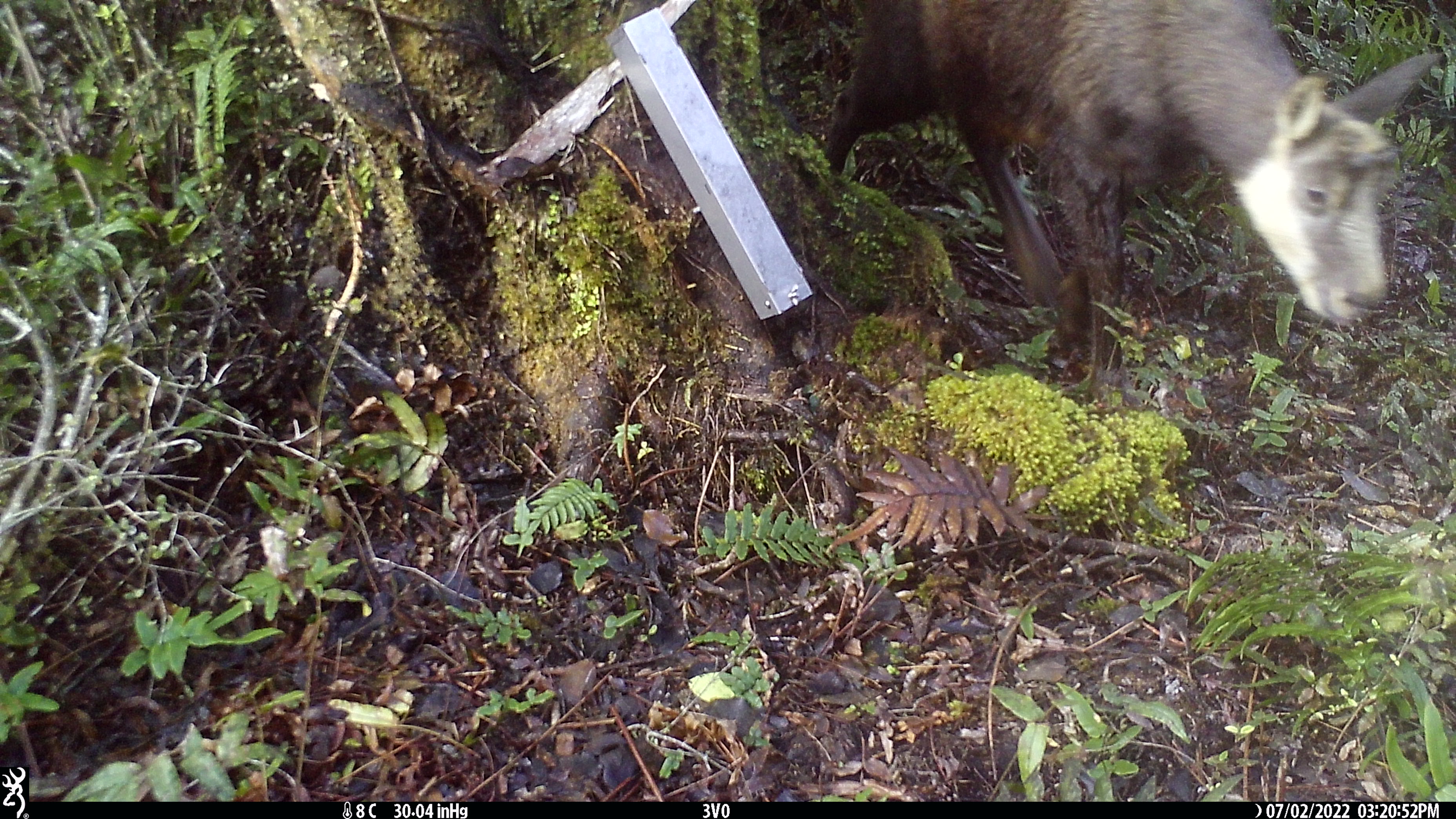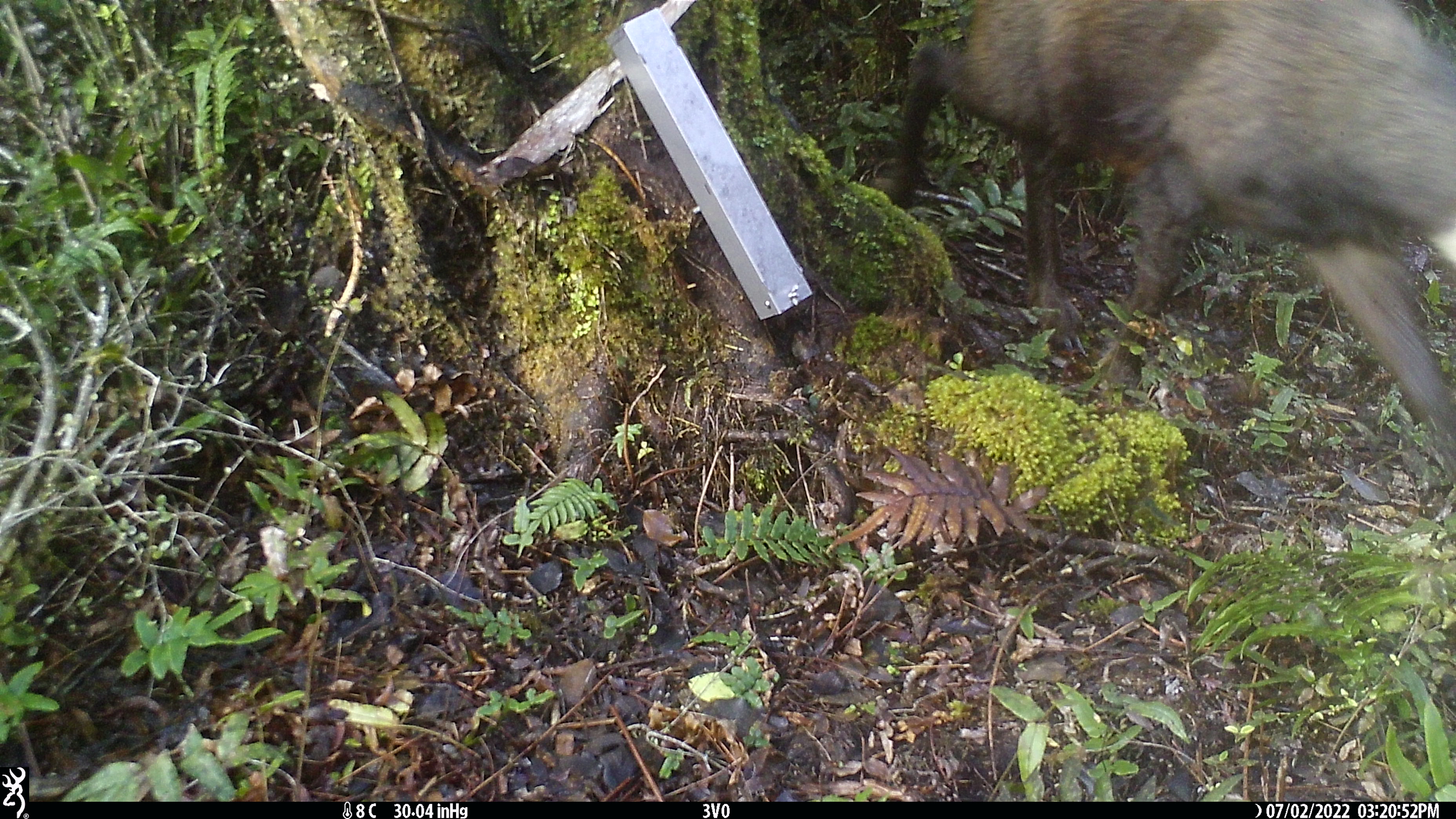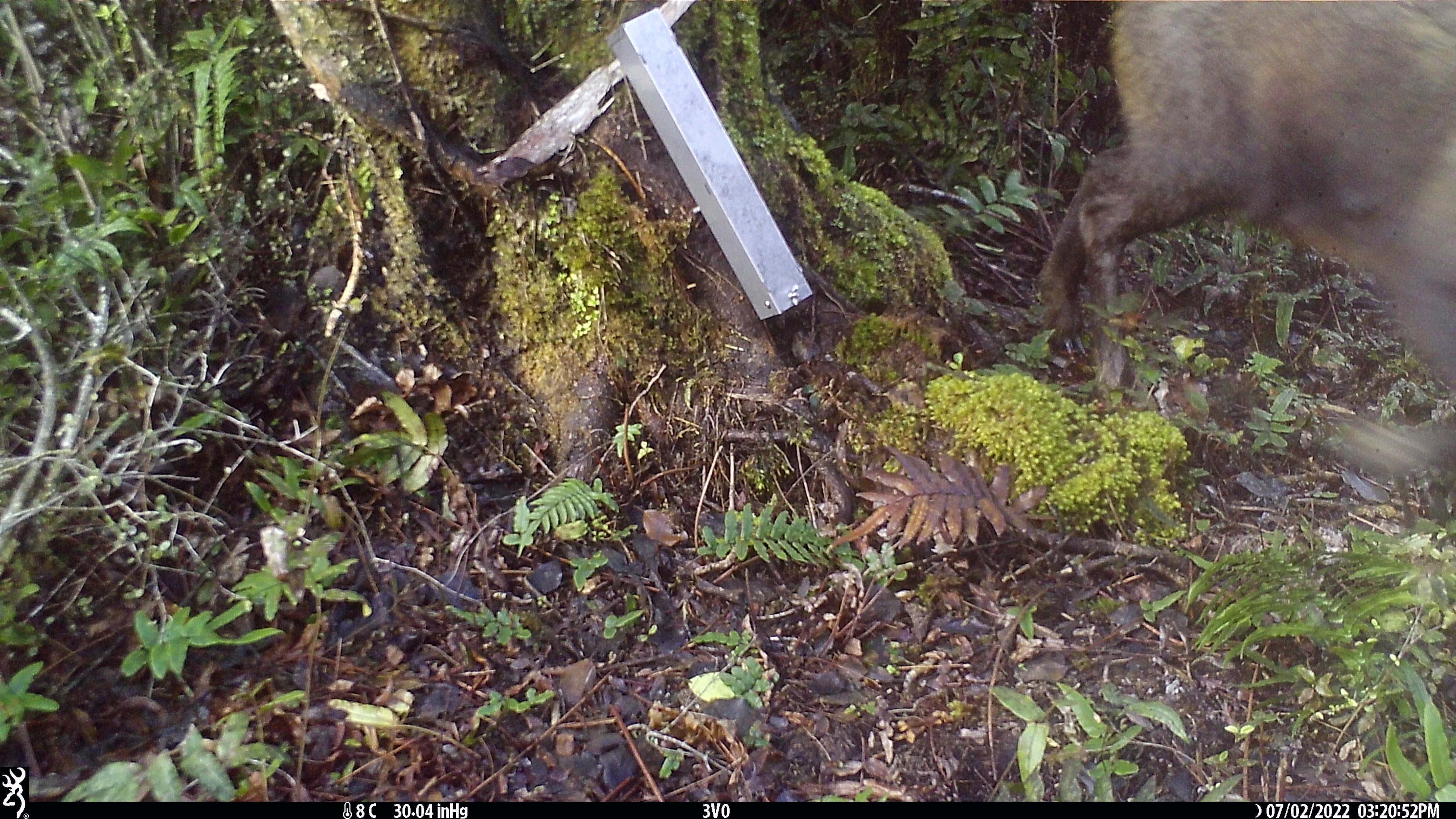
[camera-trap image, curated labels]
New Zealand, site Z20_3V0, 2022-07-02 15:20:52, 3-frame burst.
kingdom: Animalia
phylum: Chordata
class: Mammalia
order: Artiodactyla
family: Bovidae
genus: Rupicapra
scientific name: Rupicapra rupicapra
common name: alpine chamois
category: chamois